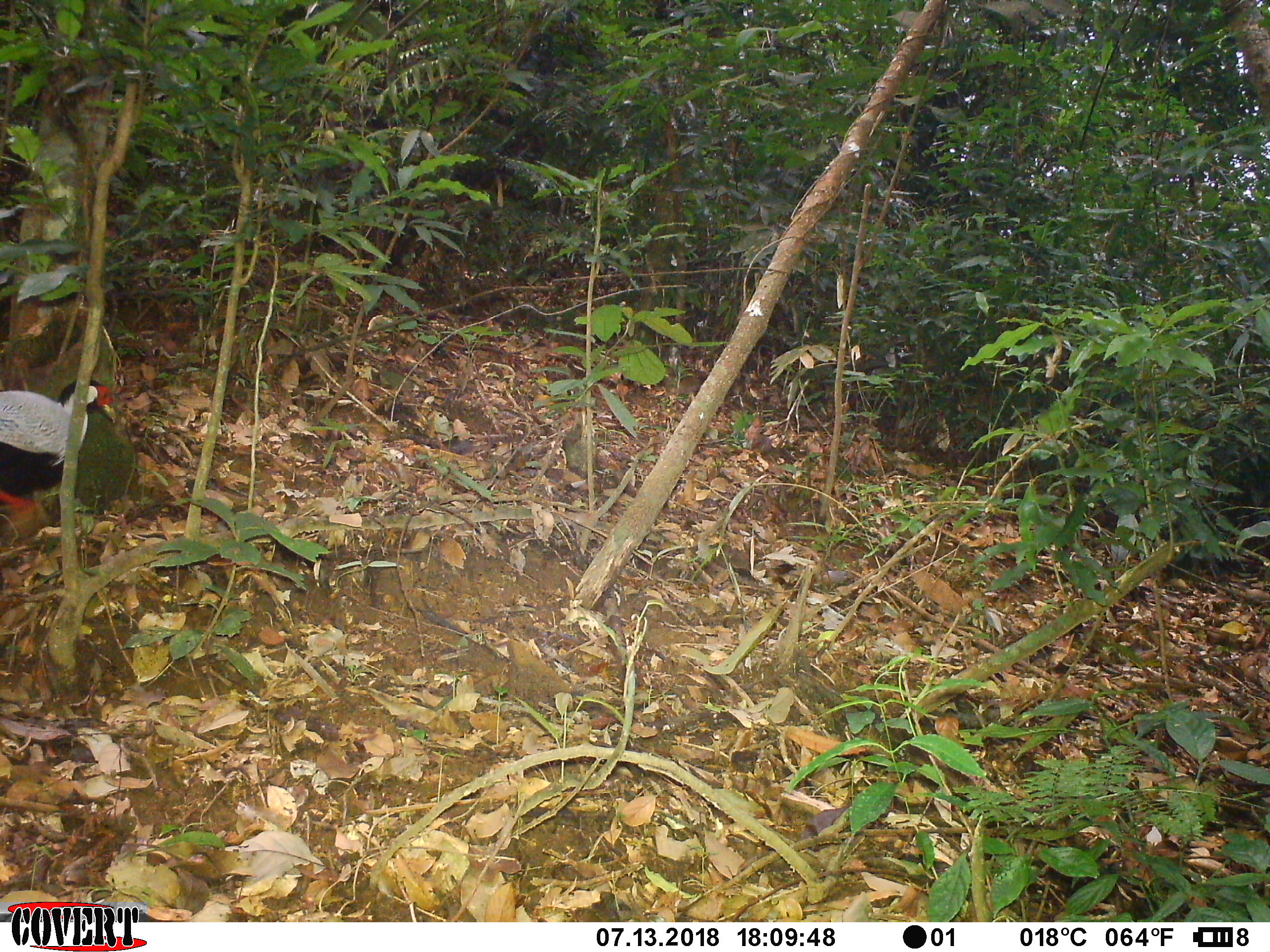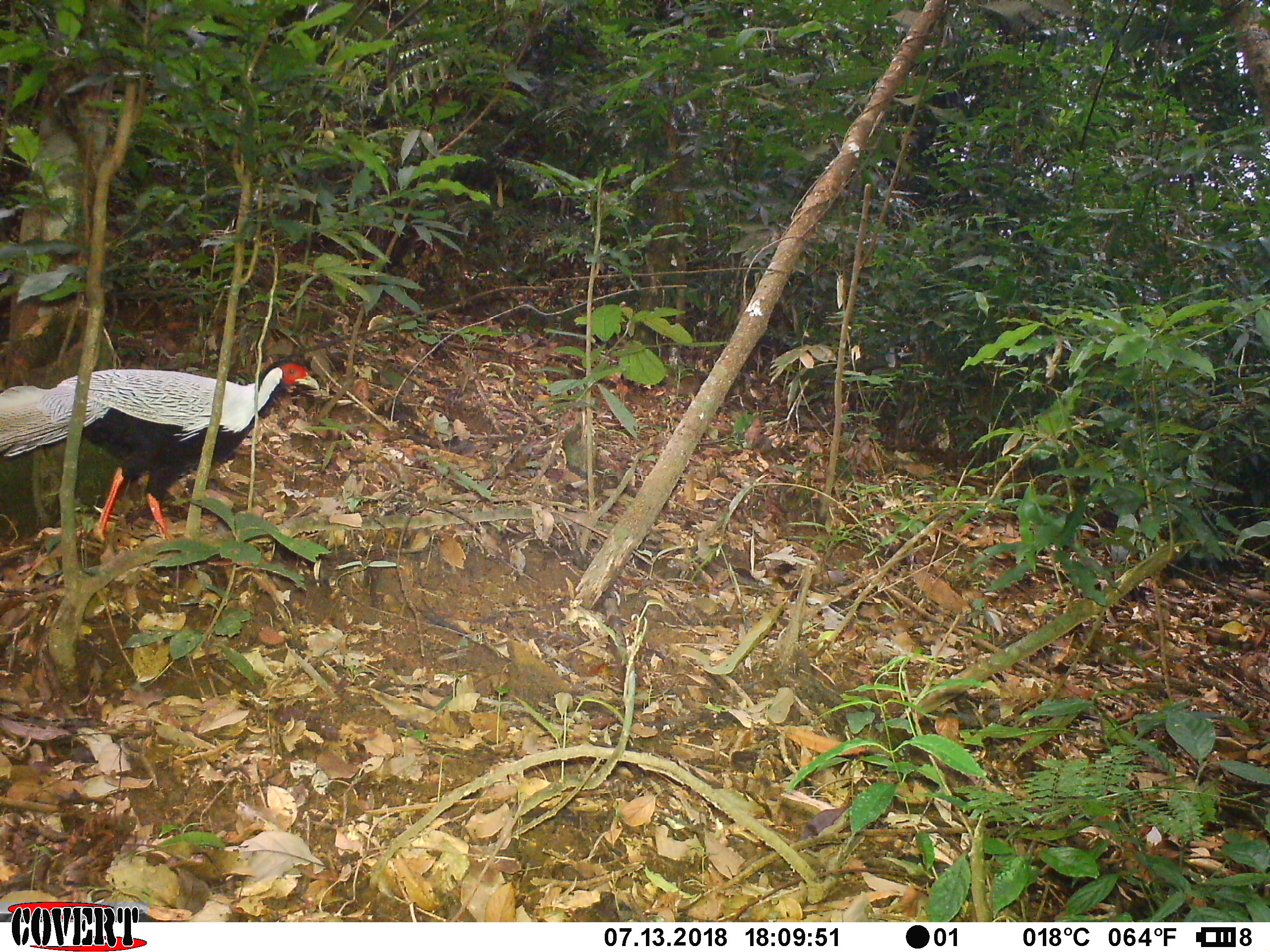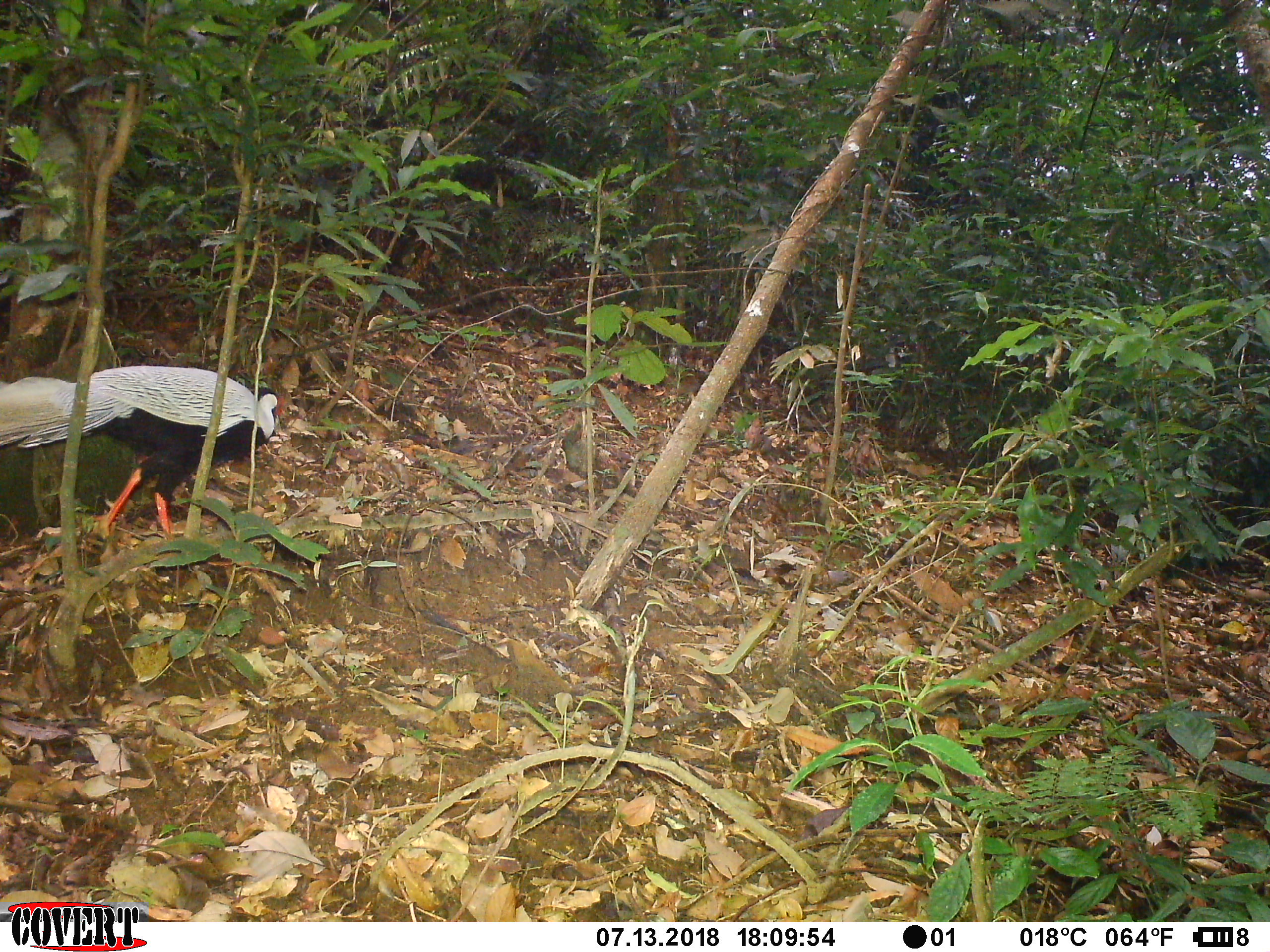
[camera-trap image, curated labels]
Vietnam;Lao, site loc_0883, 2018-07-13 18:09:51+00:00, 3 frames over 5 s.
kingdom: Animalia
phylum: Chordata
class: Aves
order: Galliformes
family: Phasianidae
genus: Lophura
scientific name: Lophura nycthemera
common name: silver pheasant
Silver pheasant (Lophura nycthemera). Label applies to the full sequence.